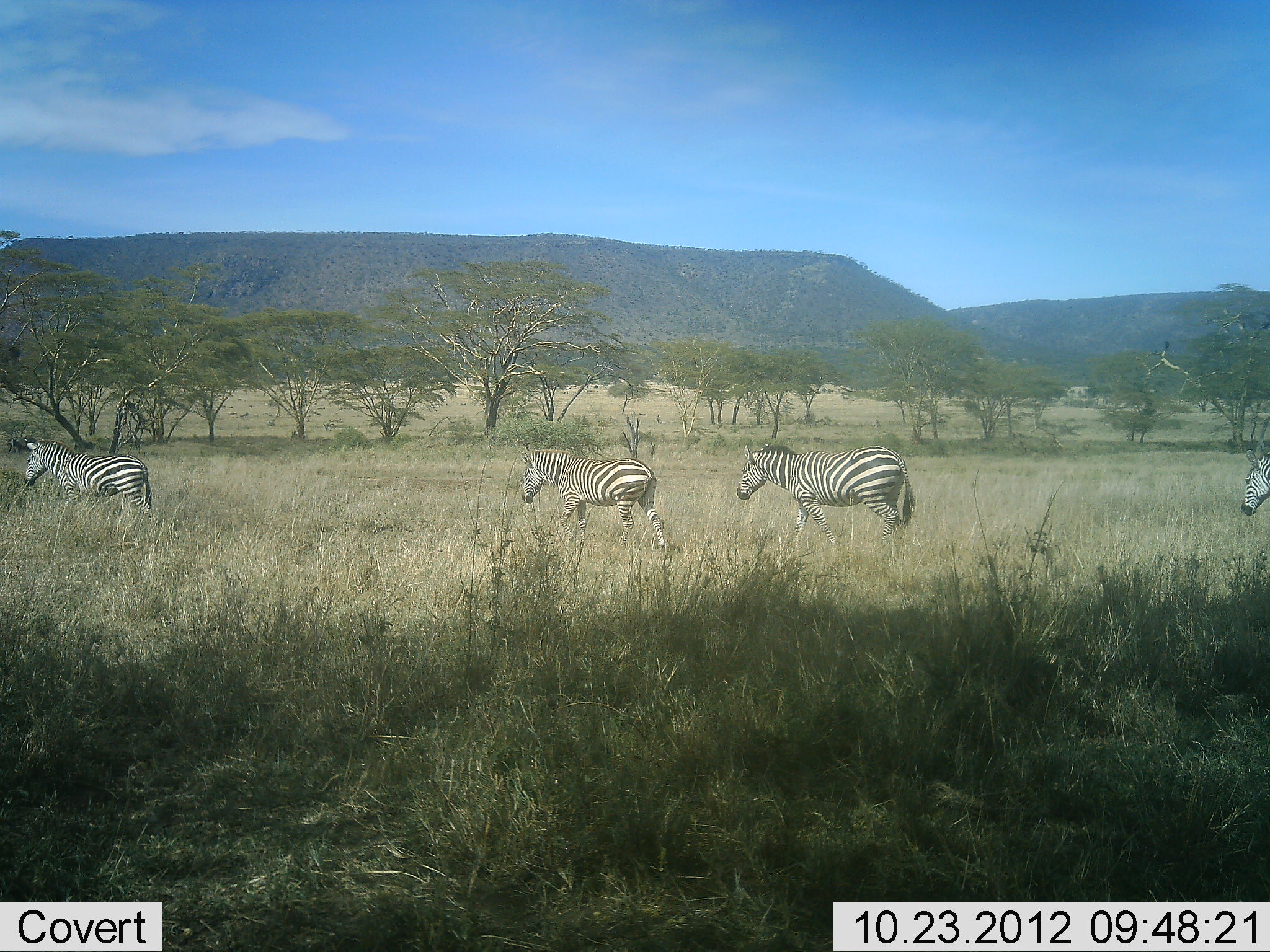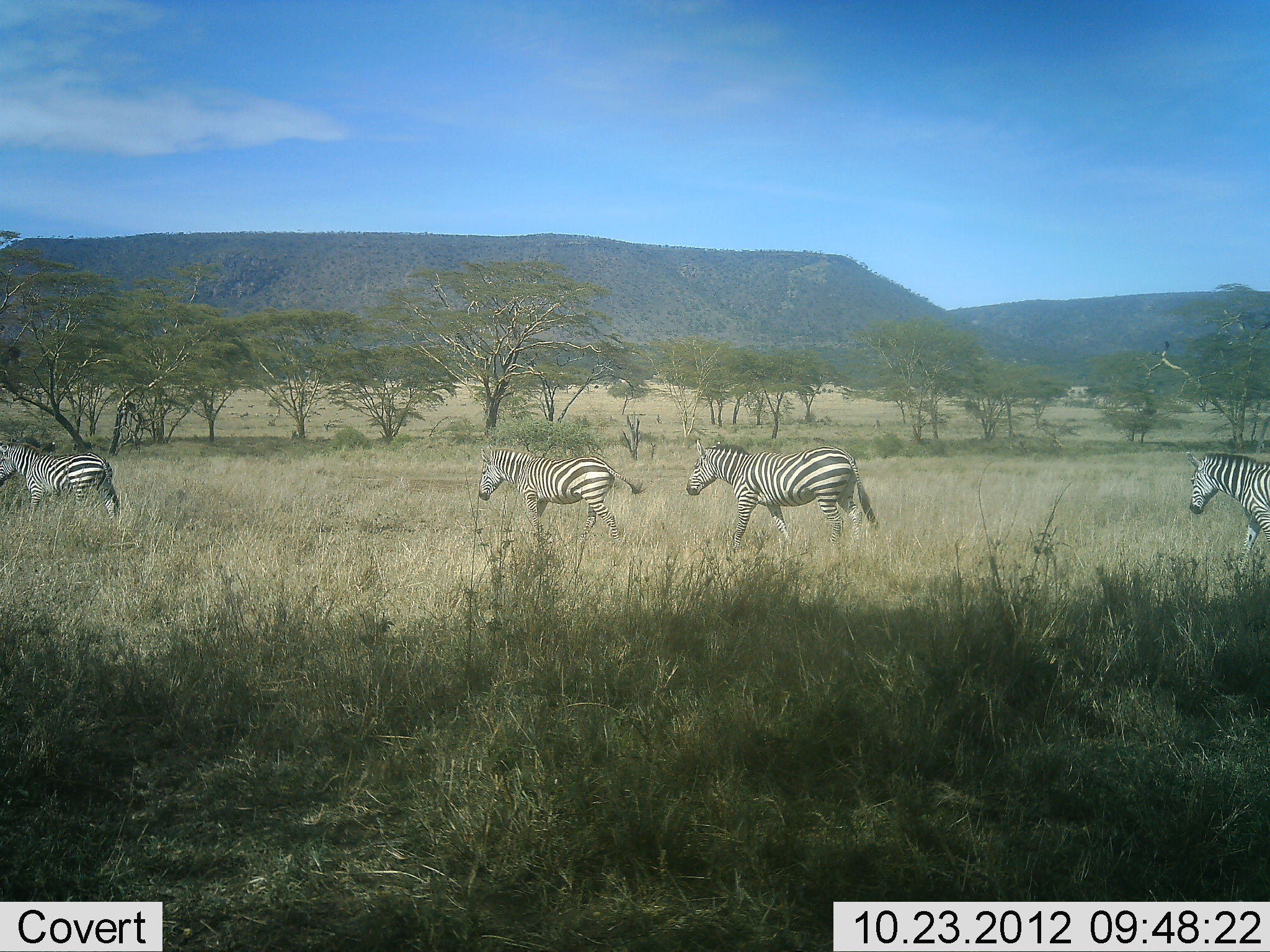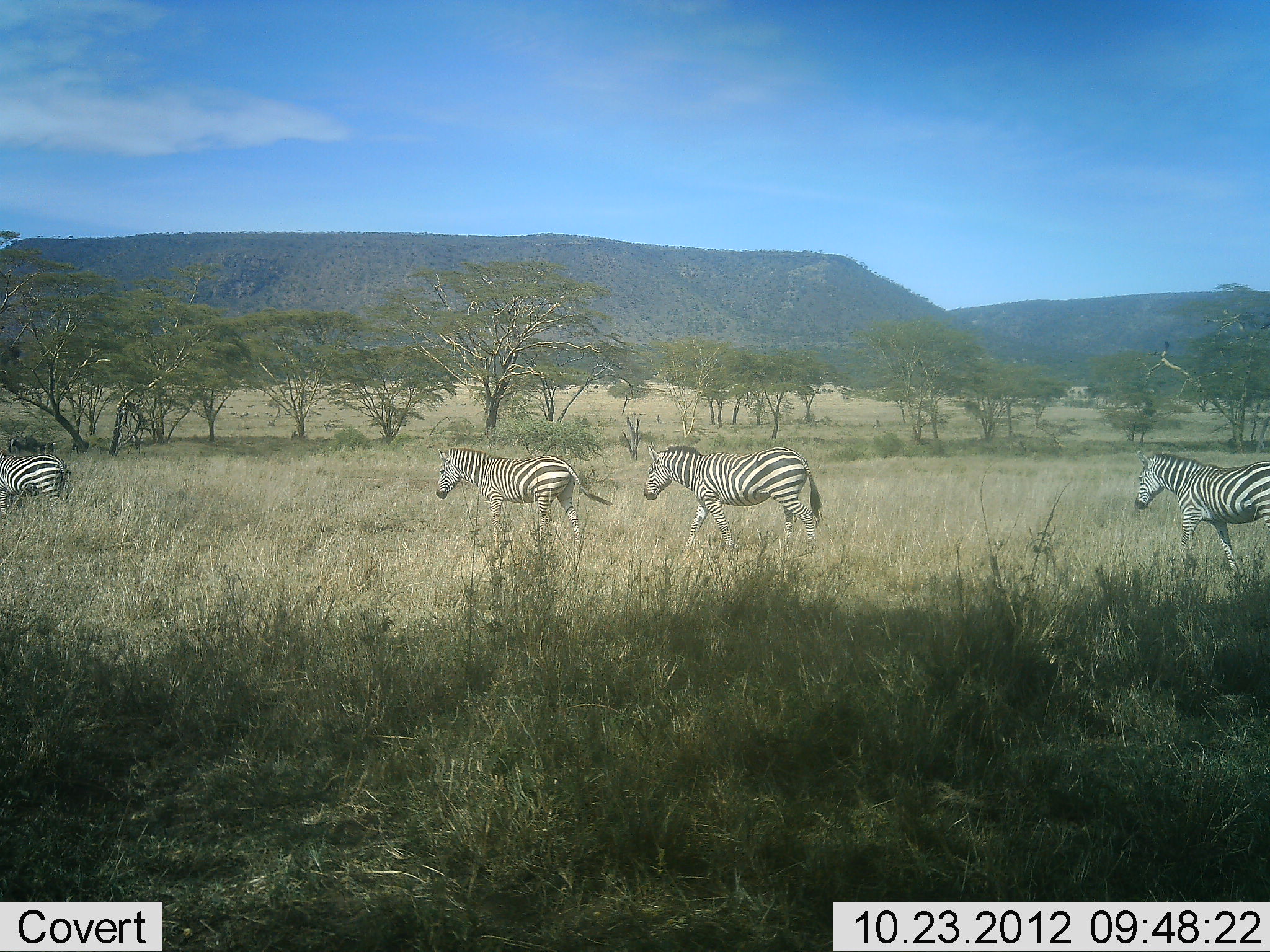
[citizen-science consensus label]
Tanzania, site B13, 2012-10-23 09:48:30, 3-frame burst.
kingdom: Animalia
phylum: Chordata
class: Mammalia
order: Perissodactyla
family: Equidae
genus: Equus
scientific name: Equus quagga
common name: plains zebra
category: zebra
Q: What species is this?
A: Zebra (plains zebra) (Equus quagga).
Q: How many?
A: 4.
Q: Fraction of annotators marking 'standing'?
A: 0%.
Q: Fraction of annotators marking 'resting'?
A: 0%.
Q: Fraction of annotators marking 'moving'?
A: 100%.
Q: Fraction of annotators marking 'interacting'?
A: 0%.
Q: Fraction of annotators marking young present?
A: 0%.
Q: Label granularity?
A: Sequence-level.